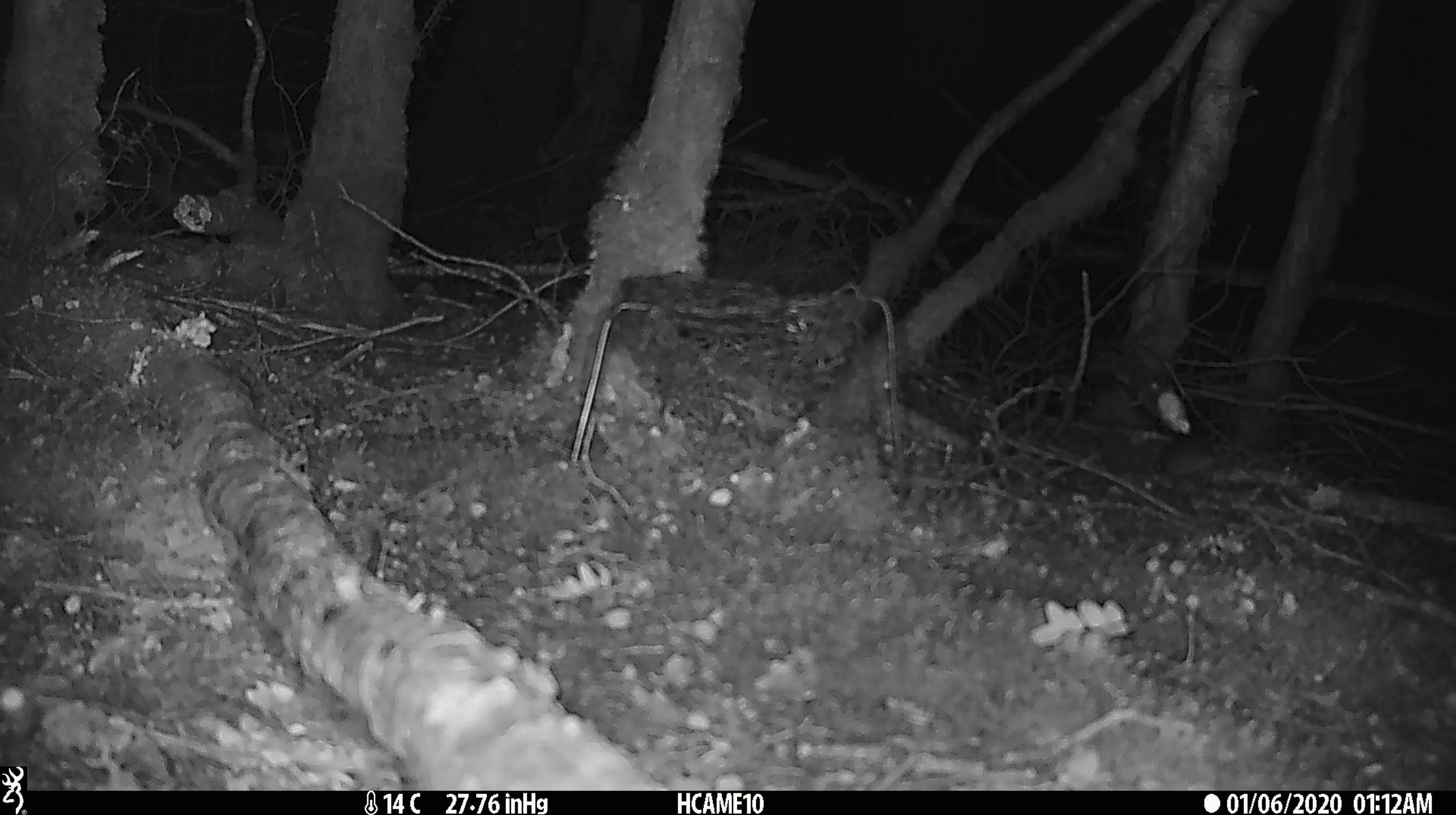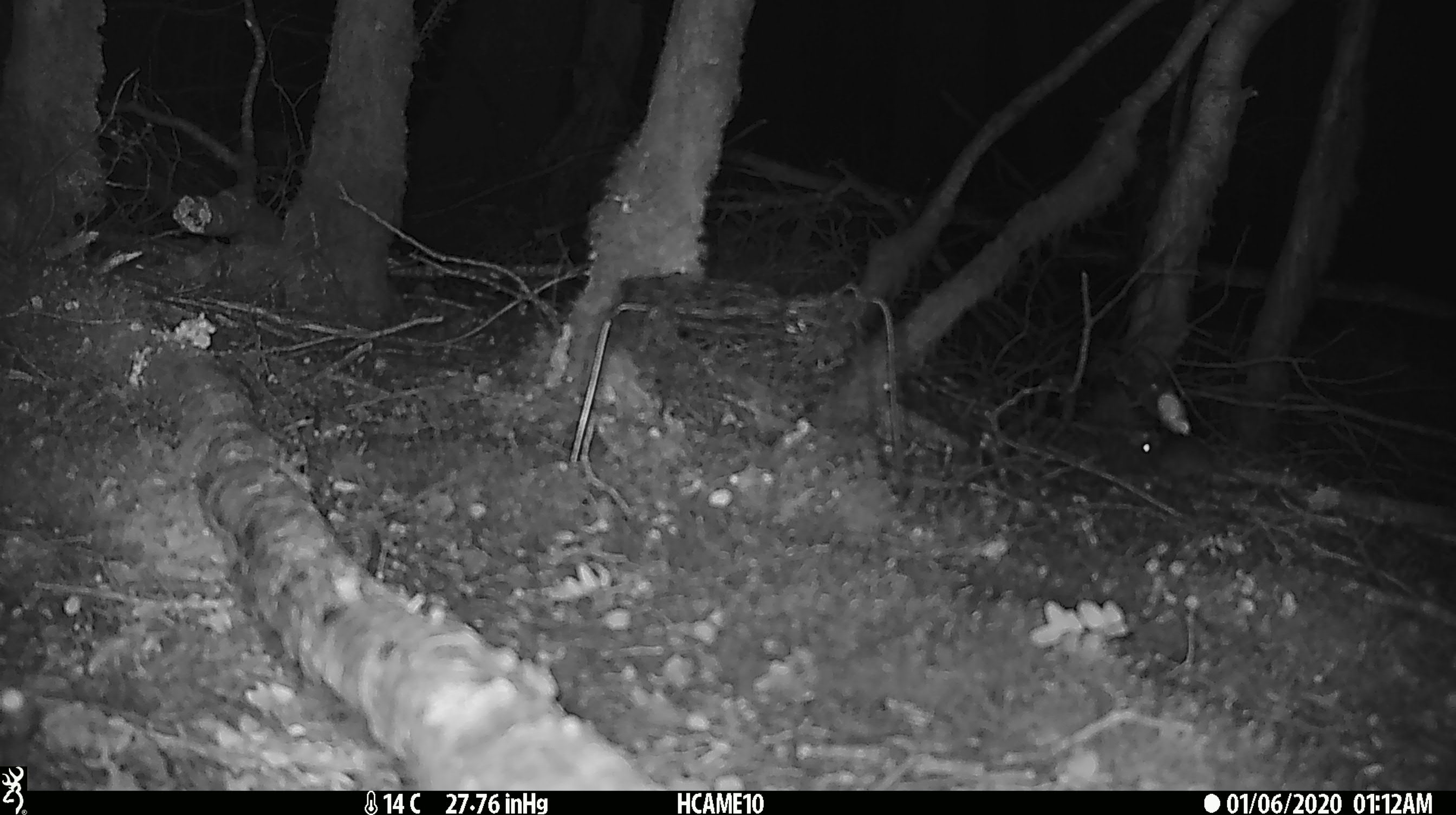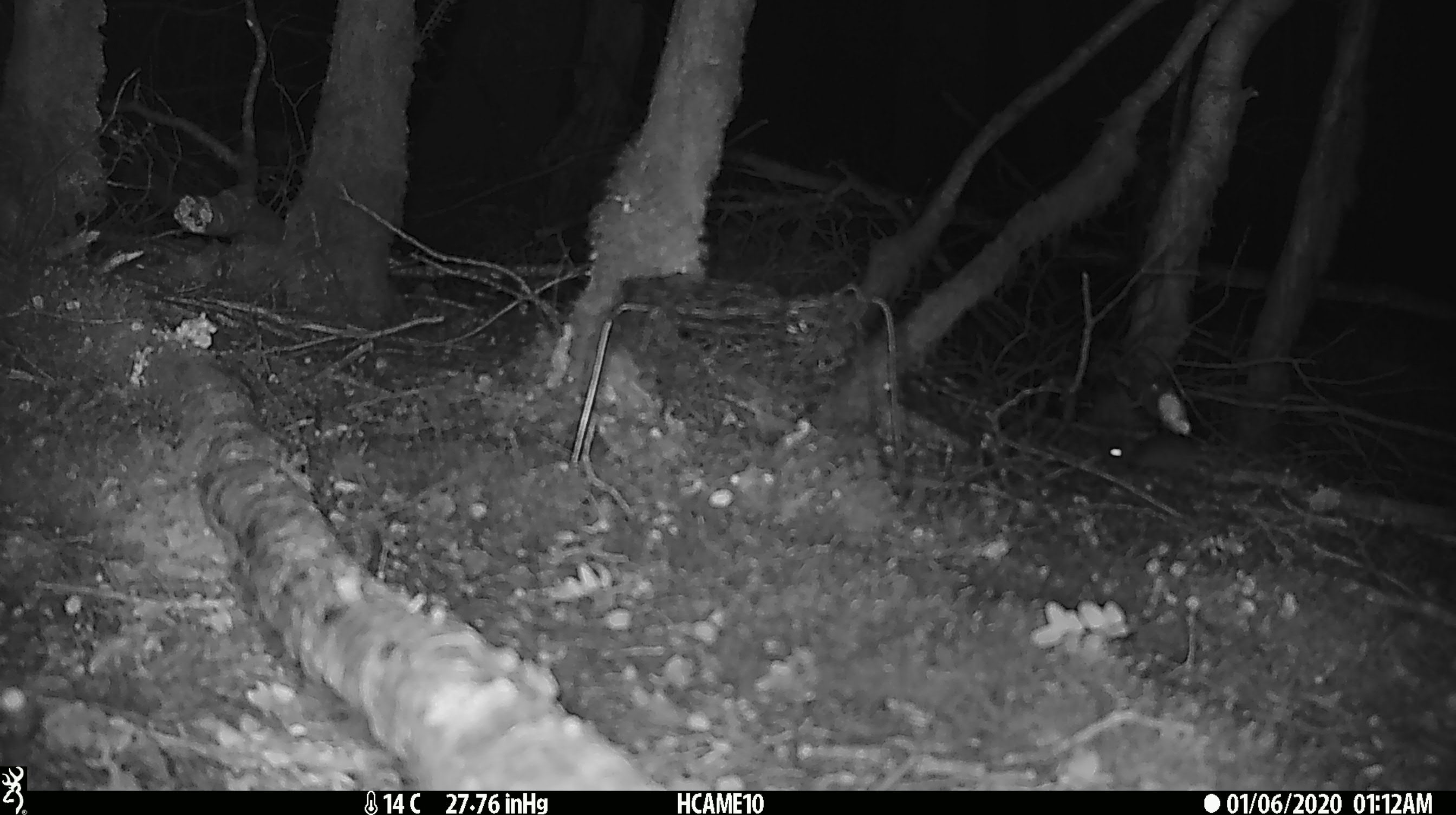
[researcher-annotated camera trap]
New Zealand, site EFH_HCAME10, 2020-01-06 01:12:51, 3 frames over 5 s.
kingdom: Animalia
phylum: Chordata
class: Mammalia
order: Rodentia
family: Muridae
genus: Mus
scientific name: Mus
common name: mouse